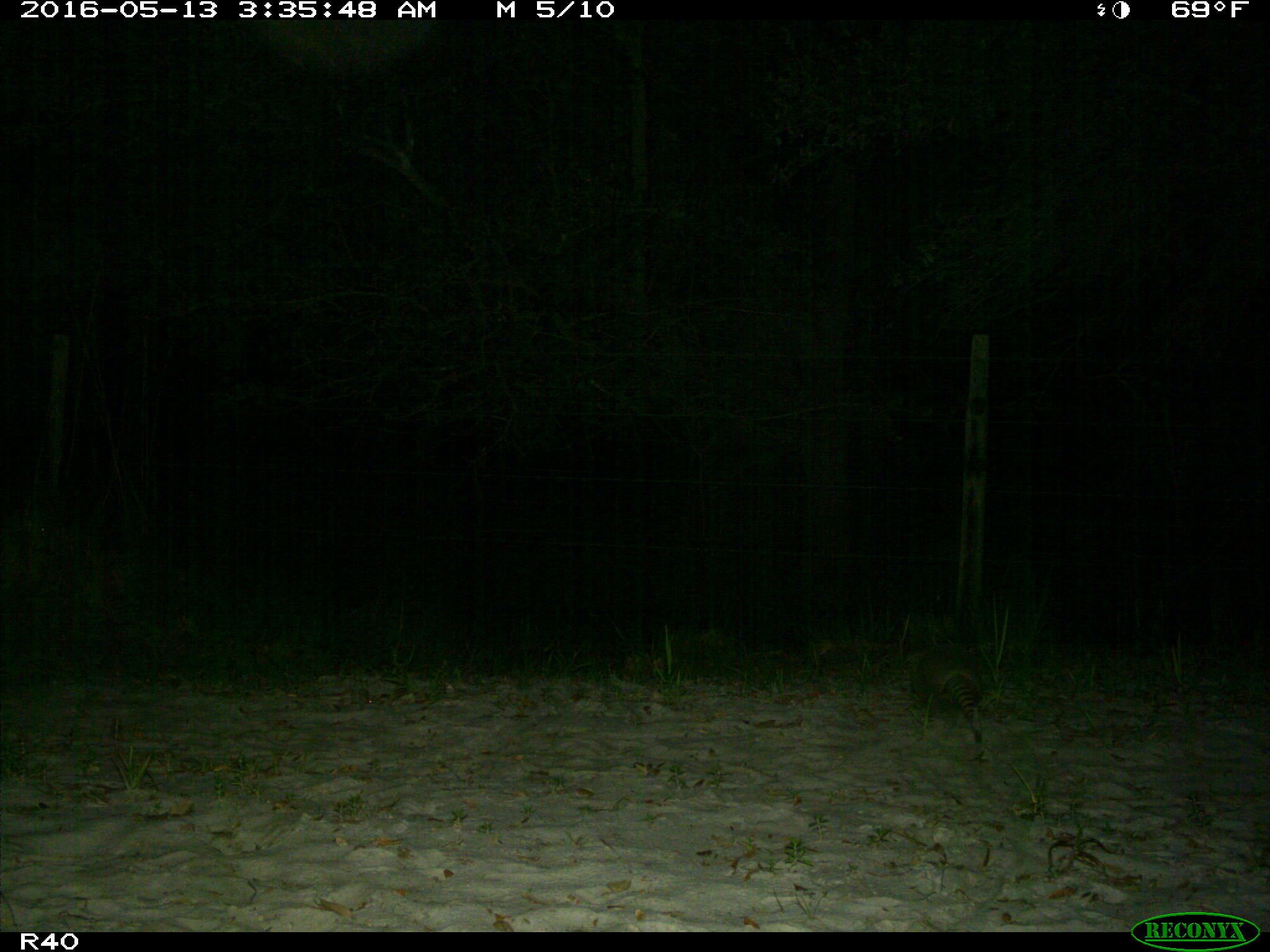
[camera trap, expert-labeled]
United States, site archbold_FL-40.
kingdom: Animalia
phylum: Chordata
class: Mammalia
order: Cingulata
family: Dasypodidae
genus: Dasypus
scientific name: Dasypus novemcinctus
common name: nine-banded armadillo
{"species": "Dasypus novemcinctus (nine-banded armadillo)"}